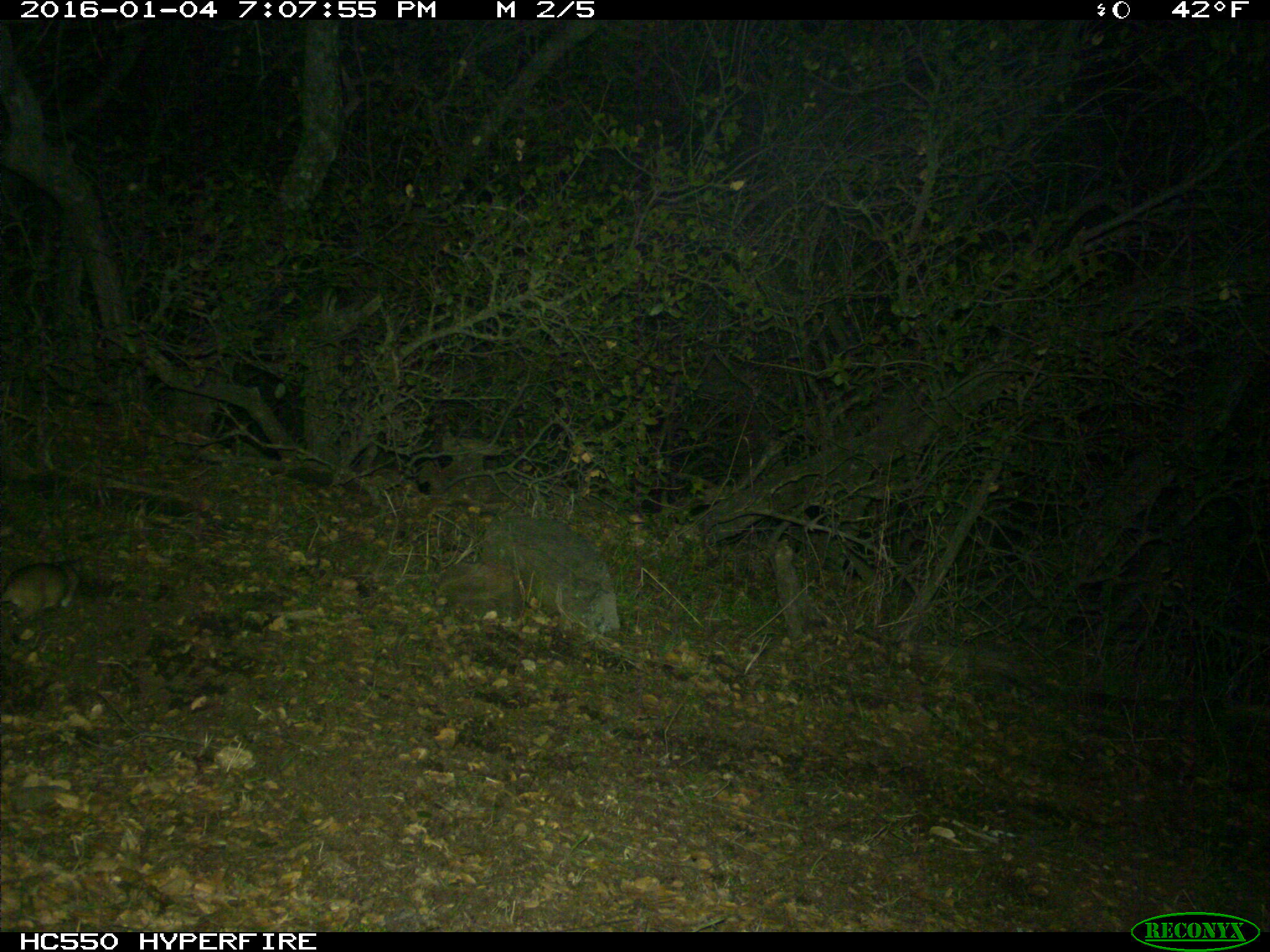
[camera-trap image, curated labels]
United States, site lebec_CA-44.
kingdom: Animalia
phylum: Chordata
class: Mammalia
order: Rodentia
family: Cricetidae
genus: Neotoma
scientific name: Neotoma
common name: pack rat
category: unidentified pack rat